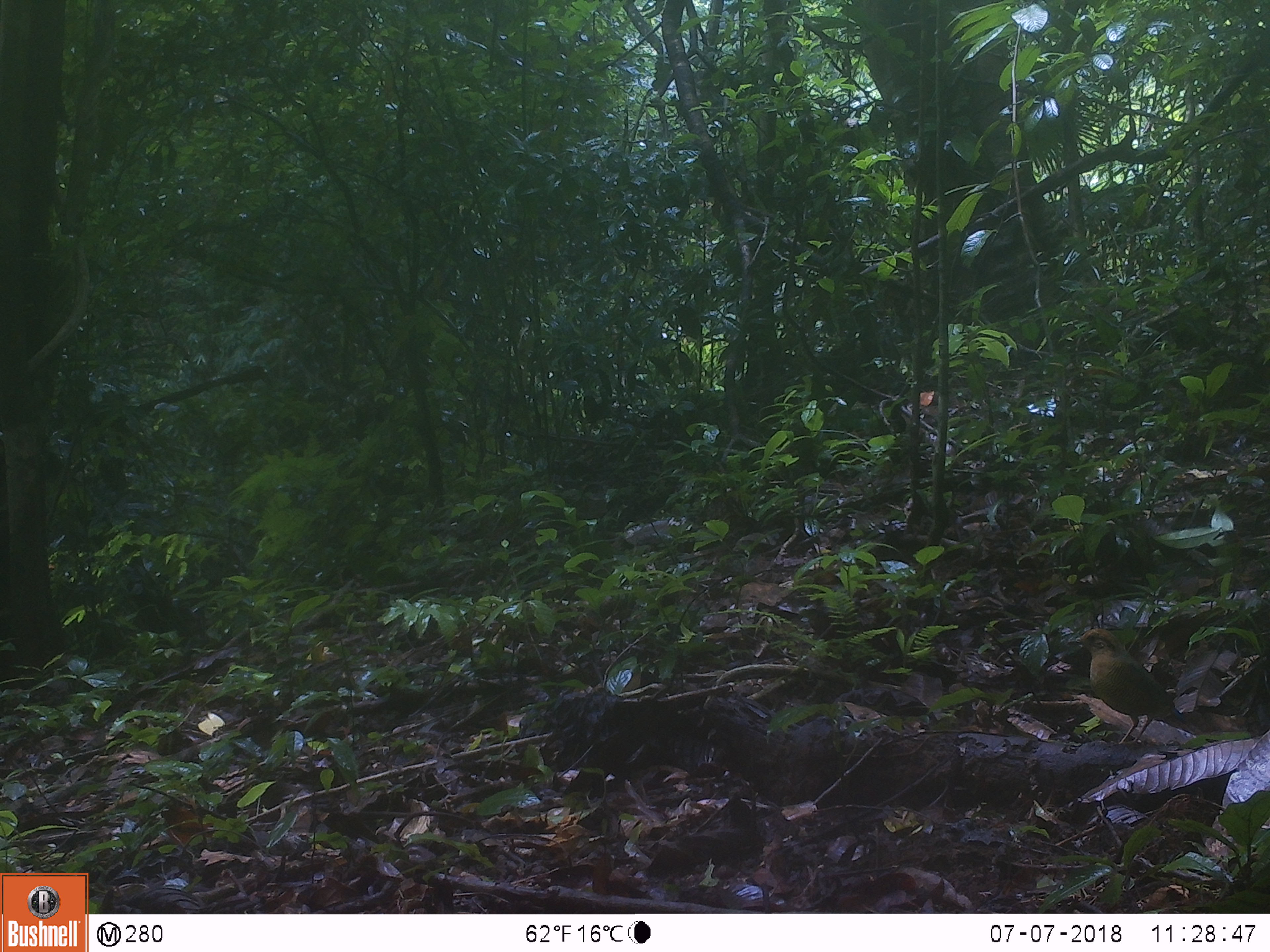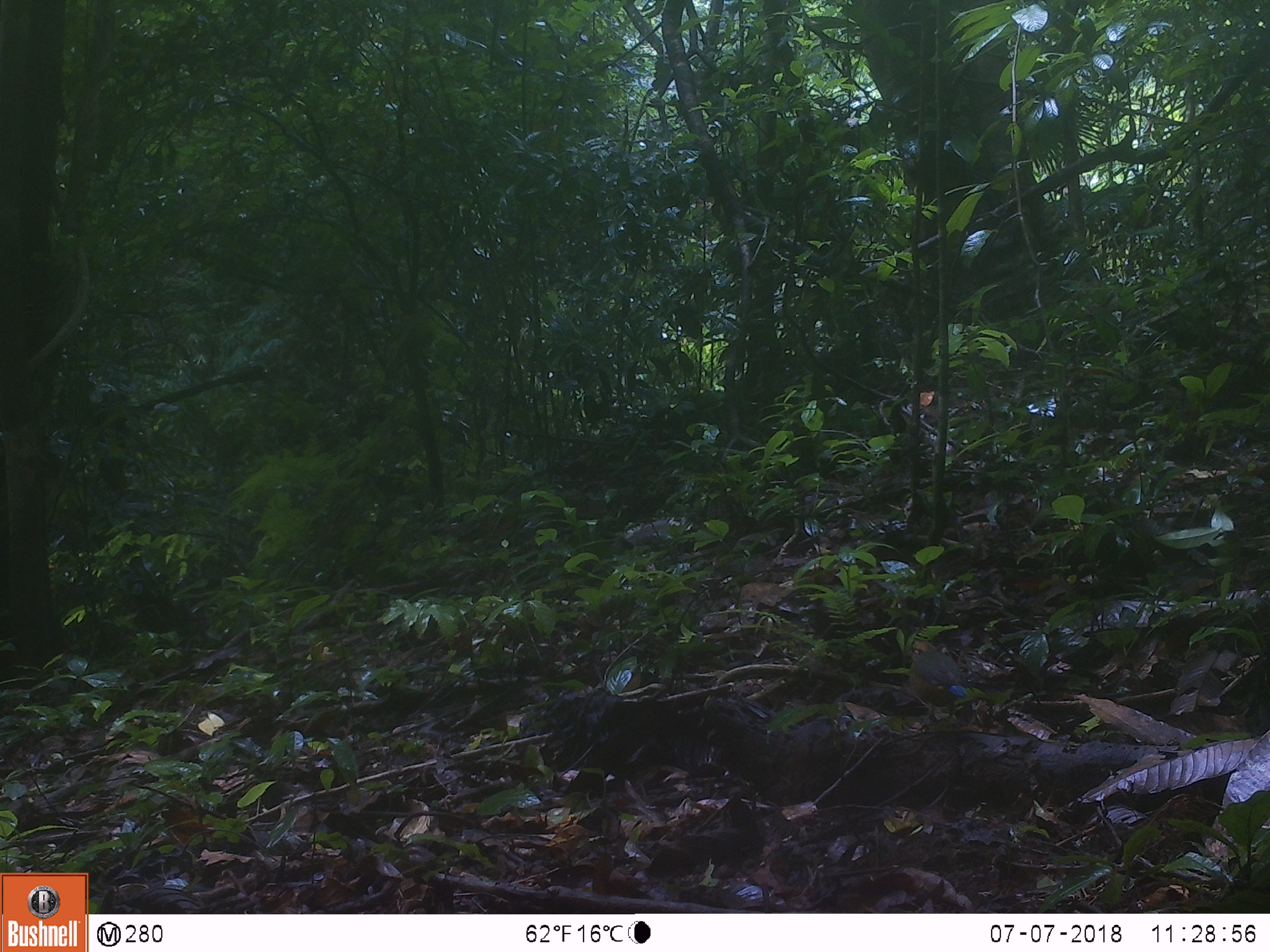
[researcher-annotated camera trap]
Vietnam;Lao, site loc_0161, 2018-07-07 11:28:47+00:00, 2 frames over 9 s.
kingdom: Animalia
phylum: Chordata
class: Aves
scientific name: Aves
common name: bird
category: unidentified bird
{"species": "unidentified bird (bird) (Aves)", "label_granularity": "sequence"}